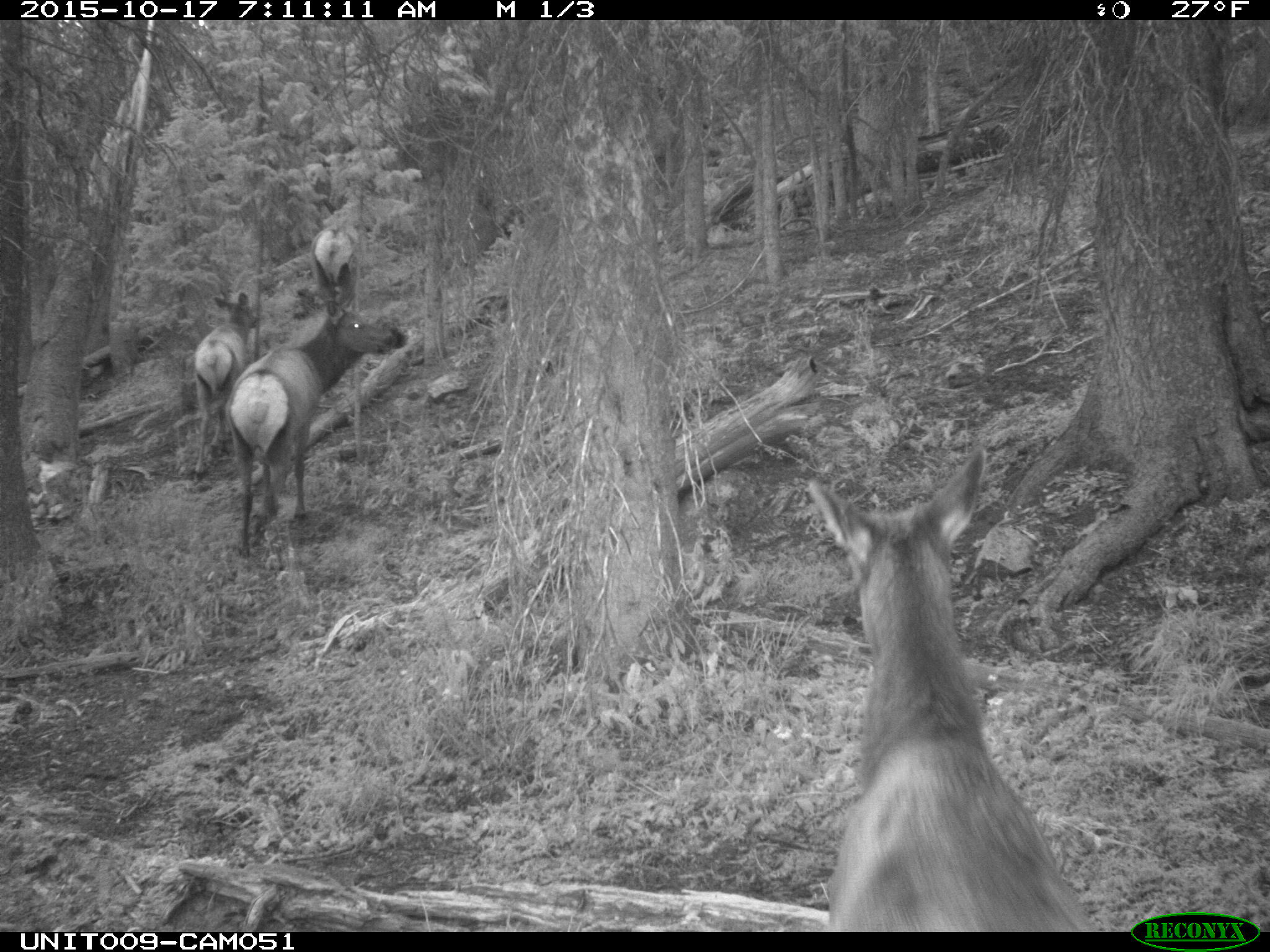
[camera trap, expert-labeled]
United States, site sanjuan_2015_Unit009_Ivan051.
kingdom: Animalia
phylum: Chordata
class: Mammalia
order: Artiodactyla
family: Cervidae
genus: Cervus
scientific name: Cervus elaphus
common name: red deer